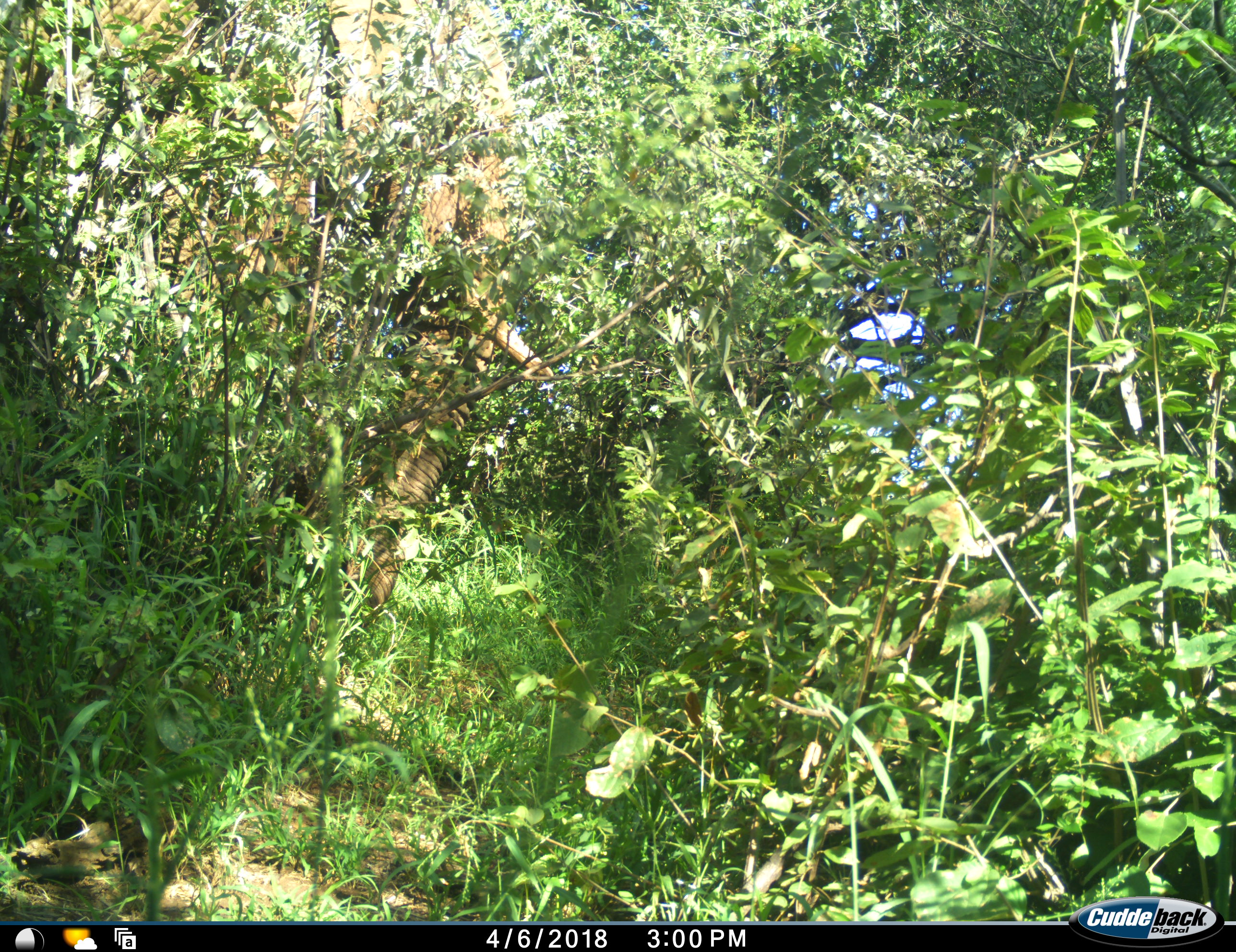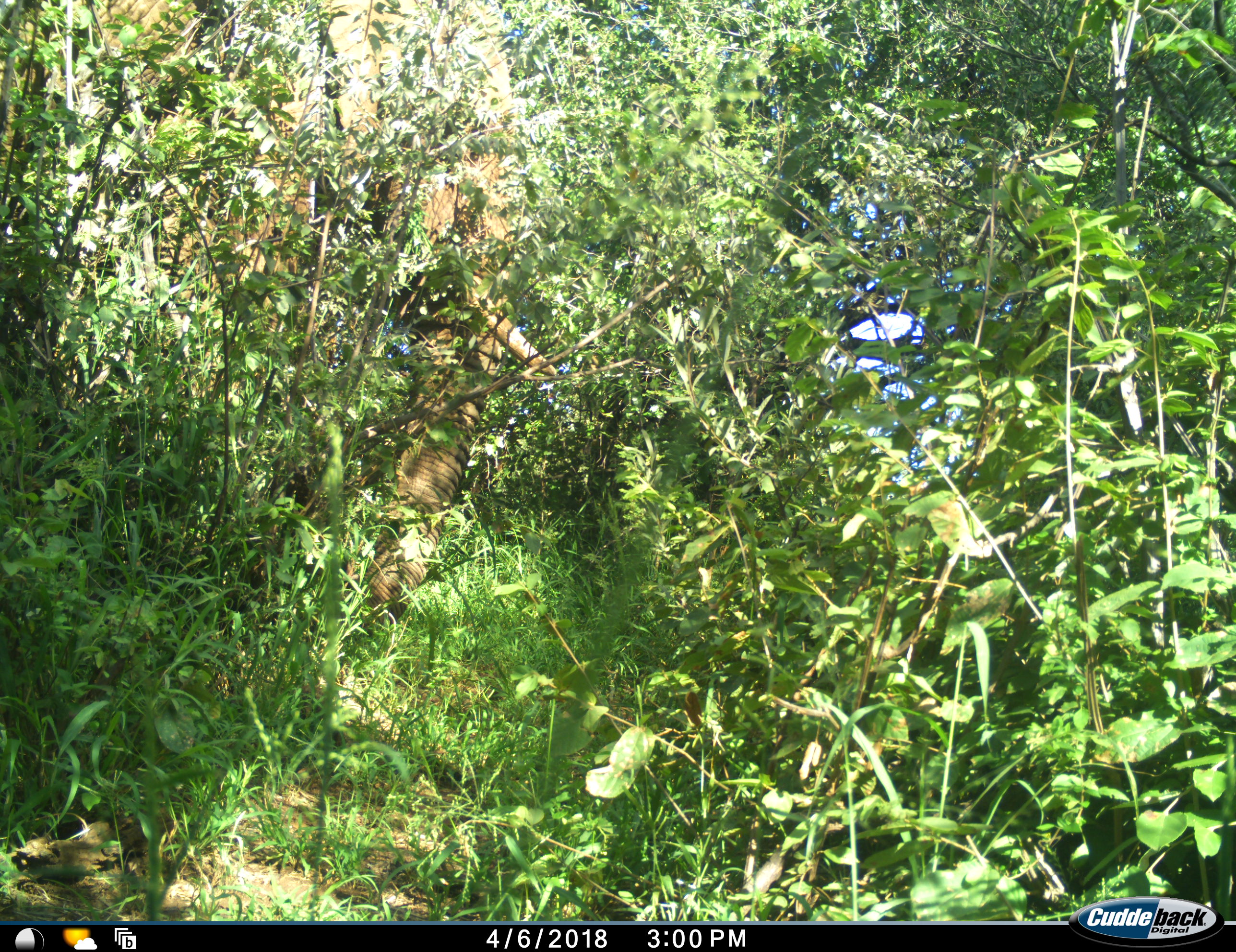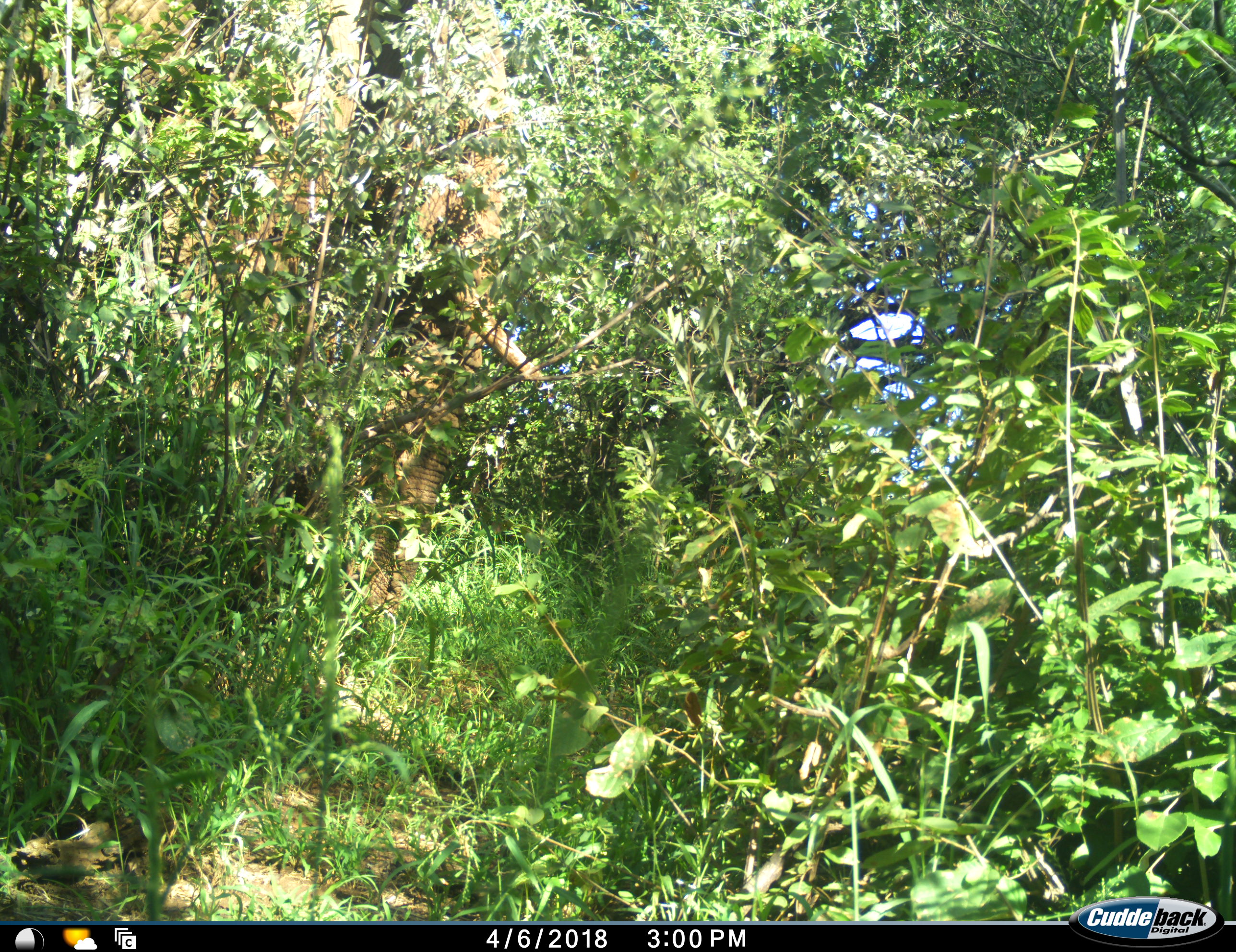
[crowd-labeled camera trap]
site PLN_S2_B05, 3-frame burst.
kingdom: Animalia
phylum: Chordata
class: Mammalia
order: Proboscidea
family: Elephantidae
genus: Loxodonta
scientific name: Loxodonta africana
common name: african bush elephant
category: elephant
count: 1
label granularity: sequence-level